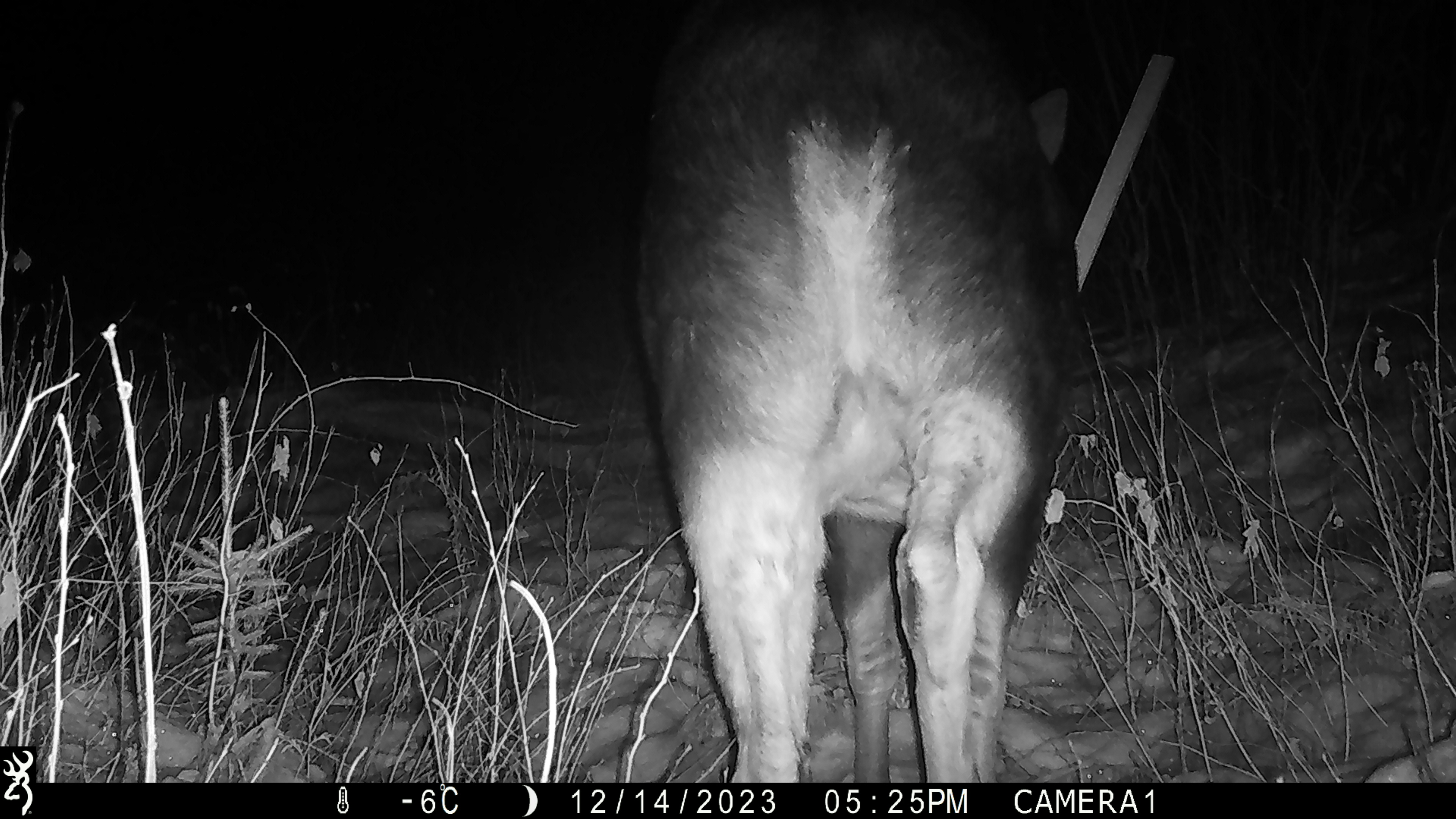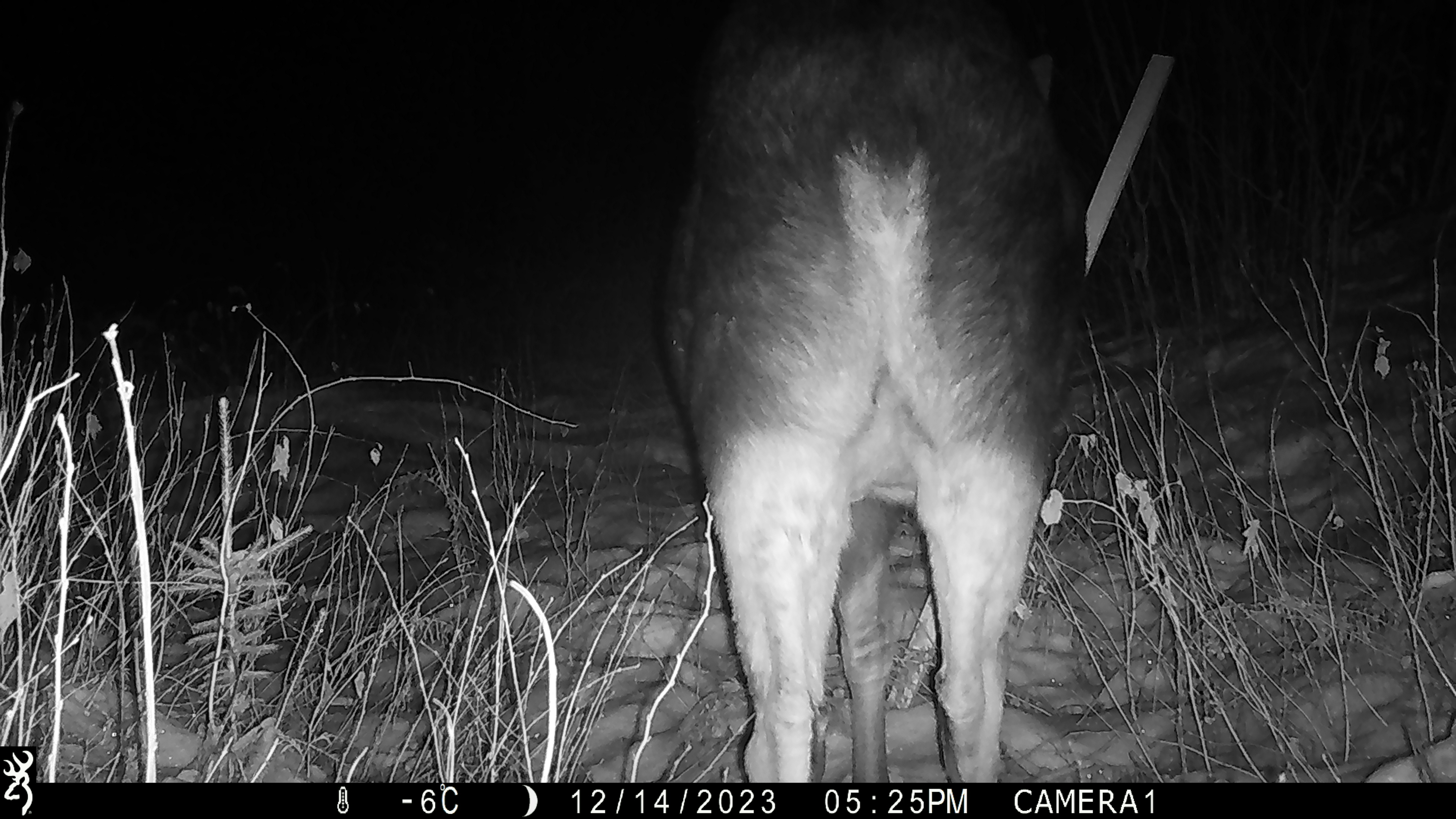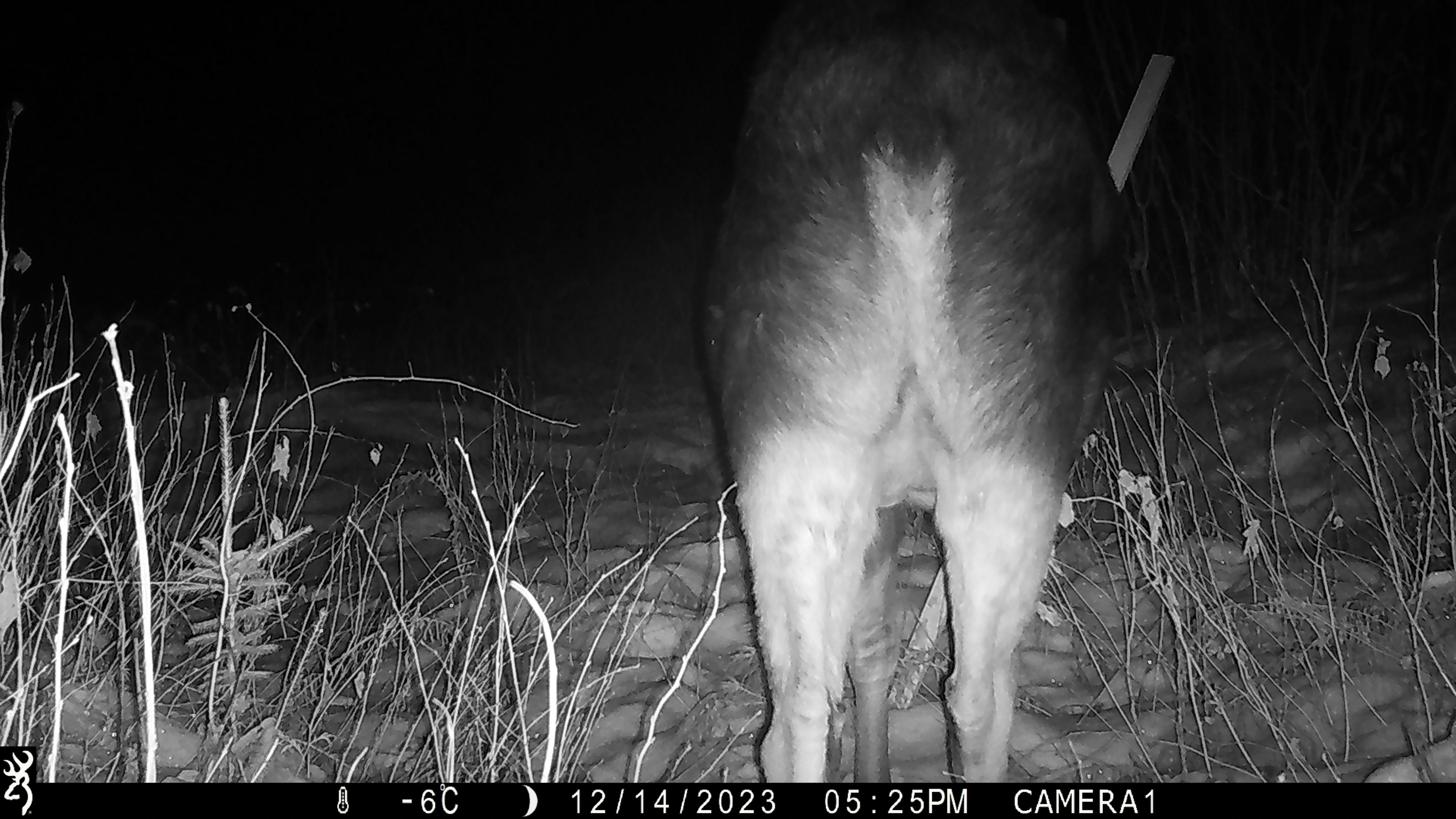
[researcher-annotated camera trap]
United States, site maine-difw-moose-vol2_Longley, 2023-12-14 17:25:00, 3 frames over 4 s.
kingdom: Animalia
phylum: Chordata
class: Mammalia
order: Artiodactyla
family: Cervidae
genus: Alces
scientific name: Alces alces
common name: moose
Moose (Alces alces).